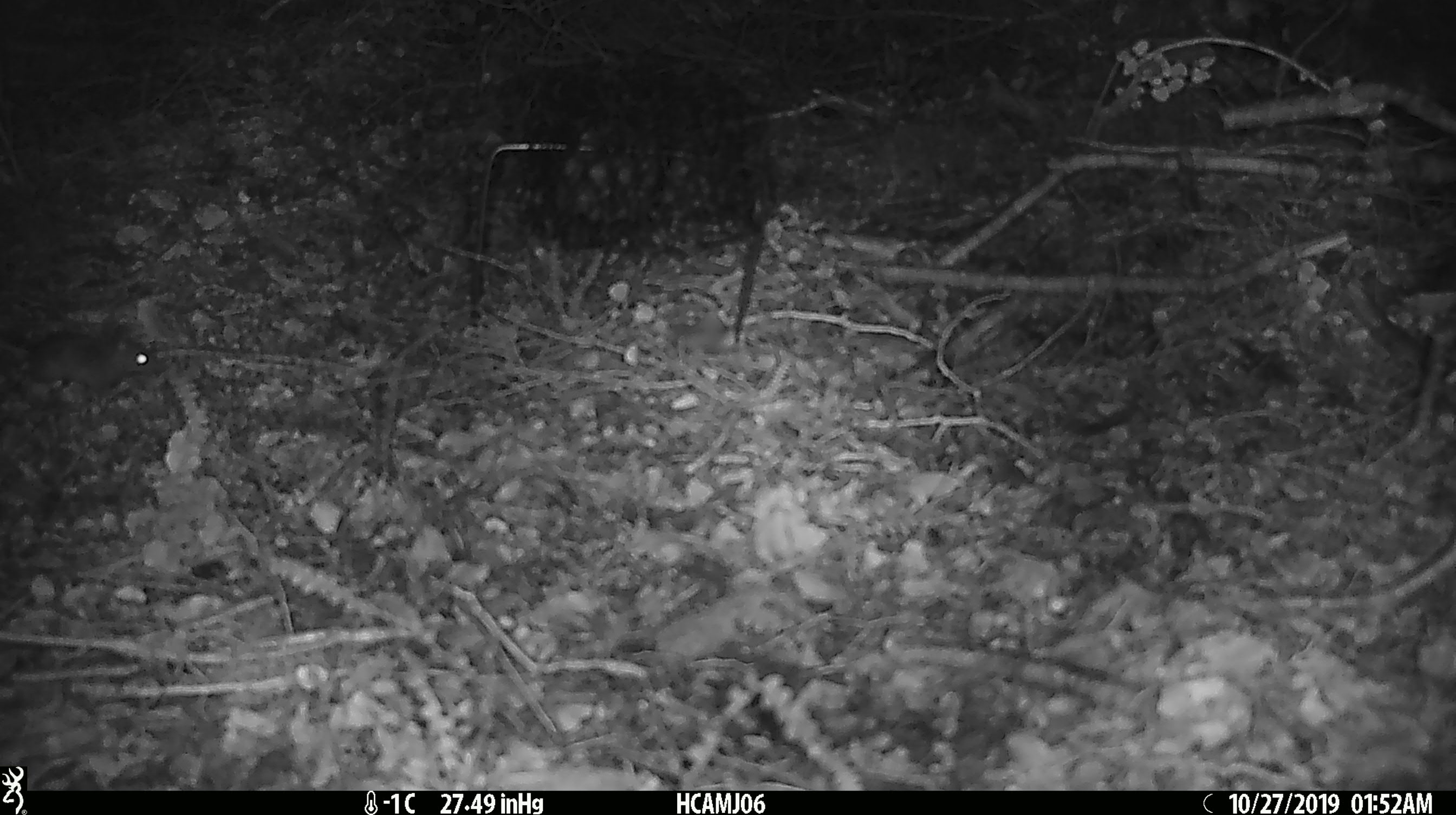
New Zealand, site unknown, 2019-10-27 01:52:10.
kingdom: Animalia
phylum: Chordata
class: Mammalia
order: Rodentia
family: Muridae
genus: Mus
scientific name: Mus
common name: mouse